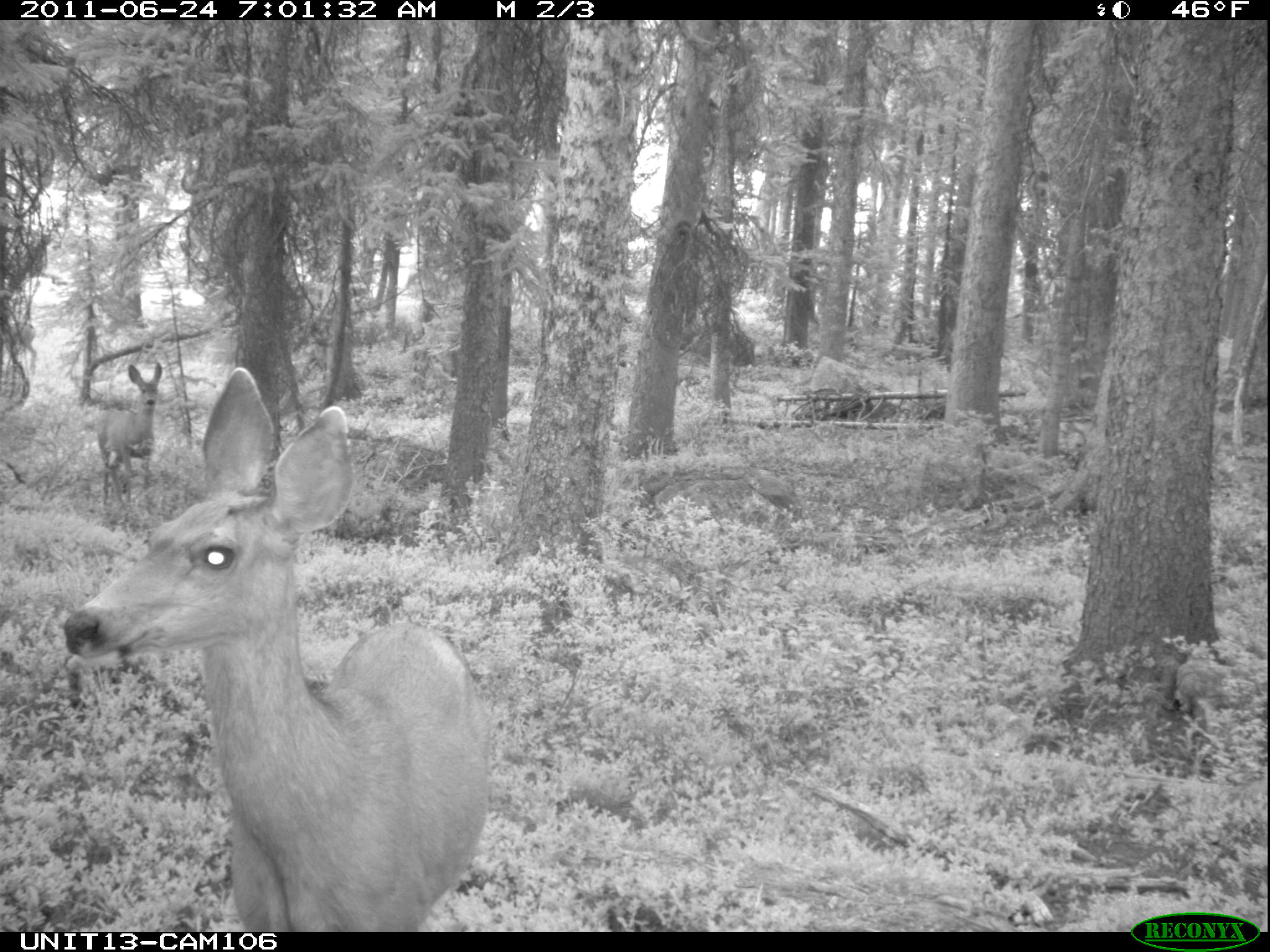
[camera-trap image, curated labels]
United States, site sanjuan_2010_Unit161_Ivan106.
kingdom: Animalia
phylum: Chordata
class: Mammalia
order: Artiodactyla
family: Cervidae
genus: Odocoileus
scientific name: Odocoileus hemionus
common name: mule deer